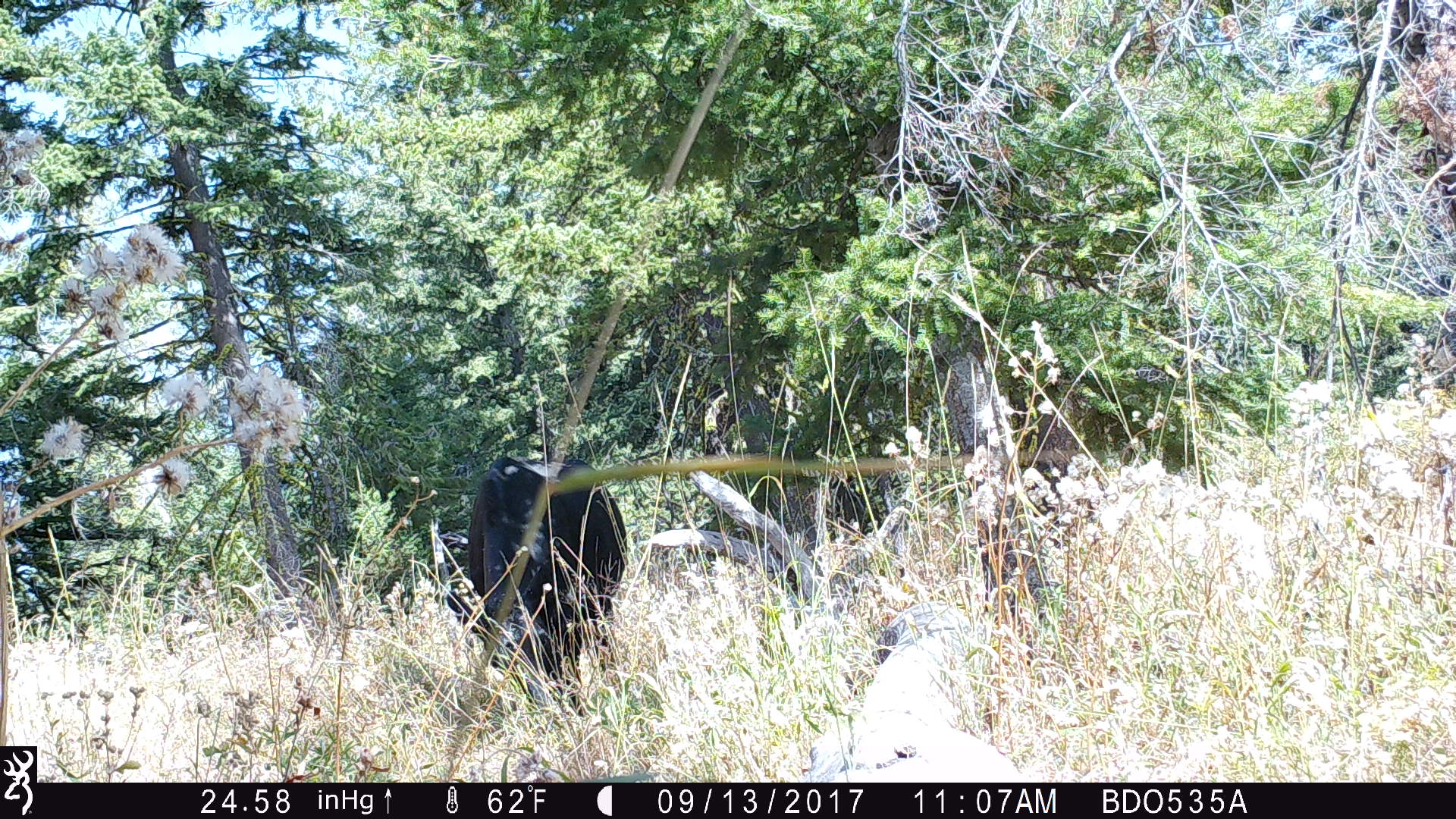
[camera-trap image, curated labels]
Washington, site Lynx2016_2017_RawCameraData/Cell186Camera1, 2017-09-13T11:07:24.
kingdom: Animalia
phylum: Chordata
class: Mammalia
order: Artiodactyla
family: Bovidae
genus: Bos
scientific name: Bos taurus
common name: domestic cattle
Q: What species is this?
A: Domestic cattle (Bos taurus).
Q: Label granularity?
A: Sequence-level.